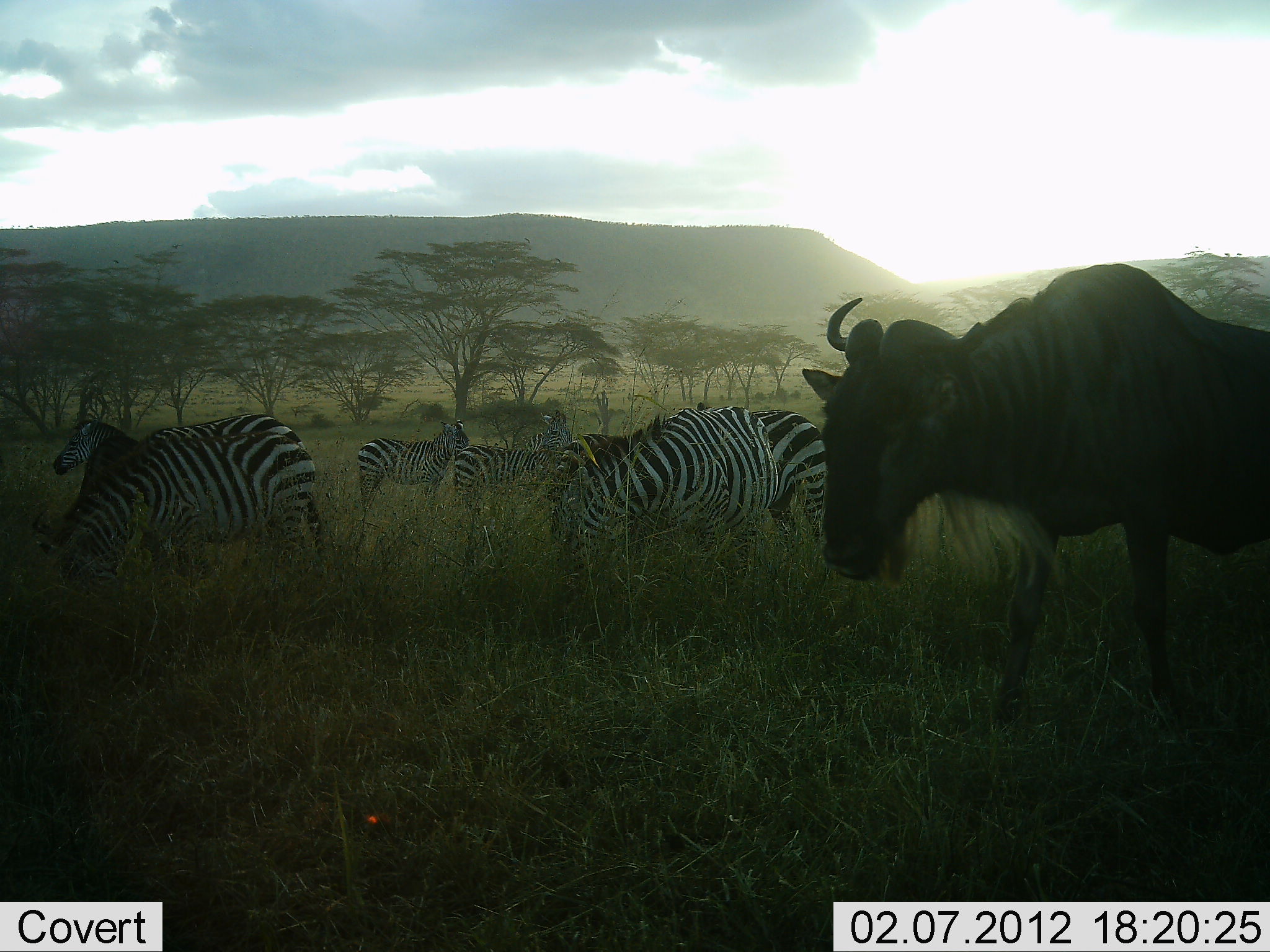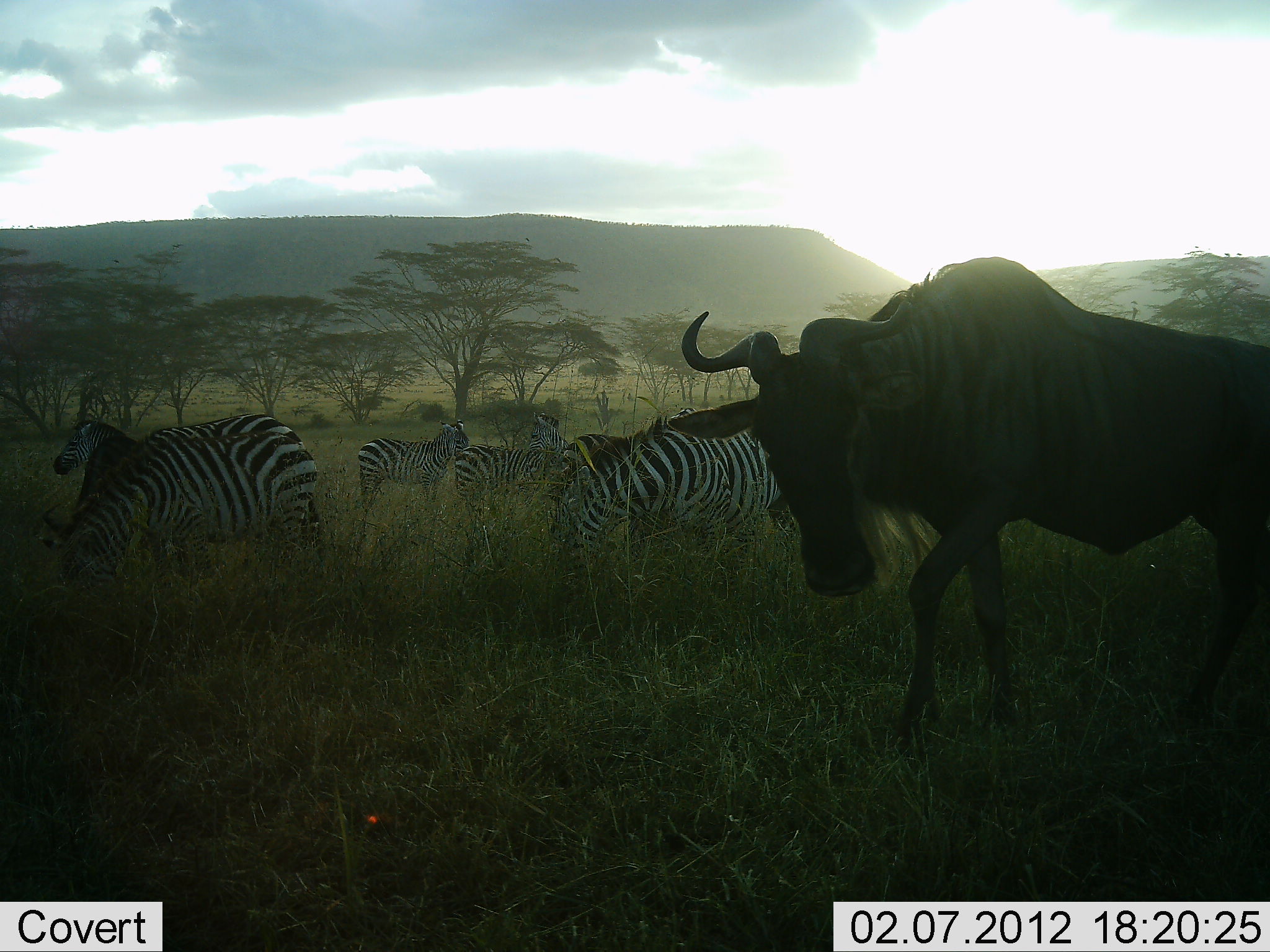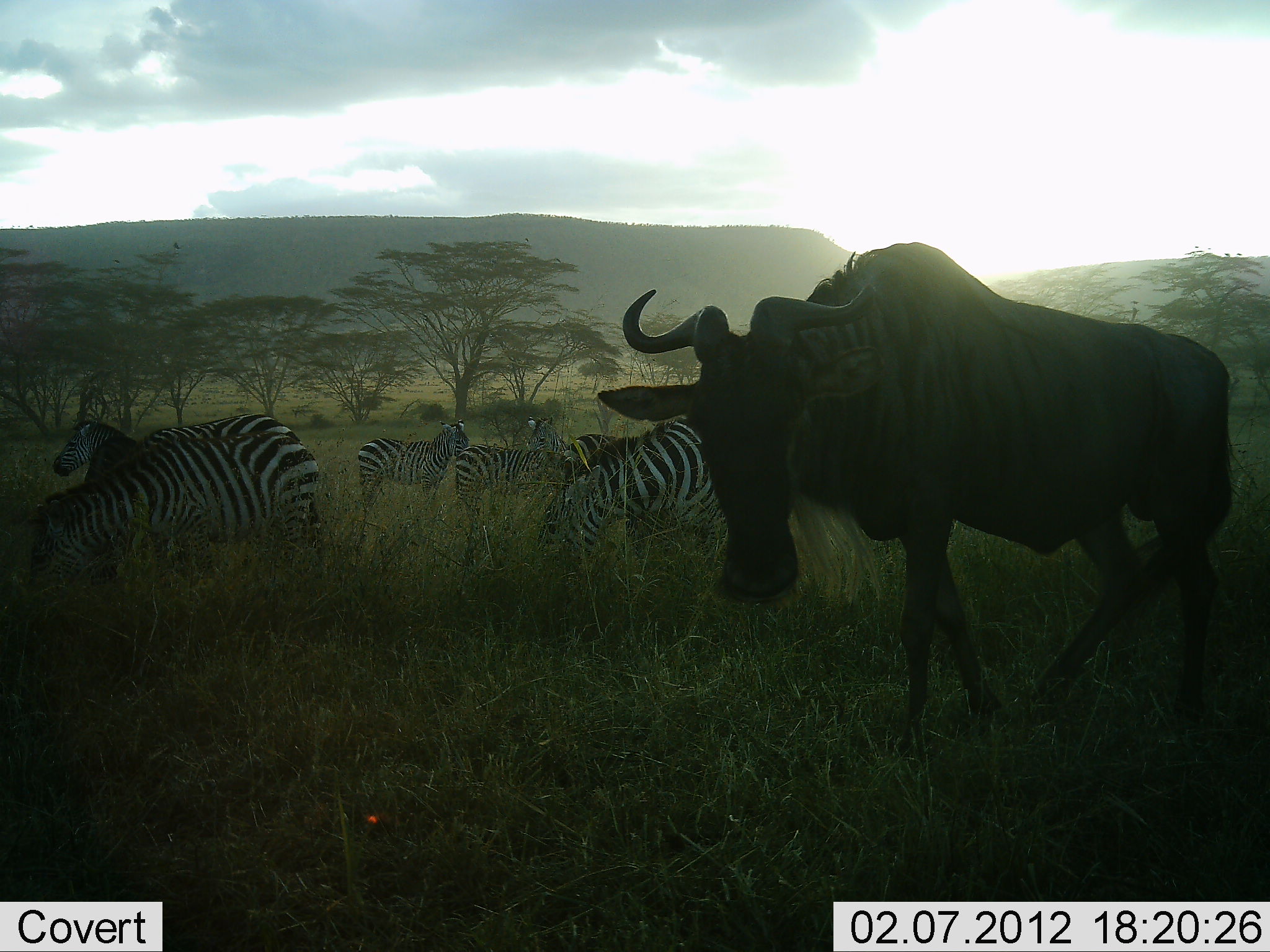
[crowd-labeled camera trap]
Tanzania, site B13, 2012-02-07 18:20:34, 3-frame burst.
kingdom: Animalia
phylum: Chordata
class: Mammalia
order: Artiodactyla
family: Bovidae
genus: Connochaetes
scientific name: Connochaetes taurinus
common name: blue wildebeest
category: wildebeest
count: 1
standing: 11%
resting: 0%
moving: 89%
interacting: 0%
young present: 0%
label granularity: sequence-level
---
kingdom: Animalia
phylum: Chordata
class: Mammalia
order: Perissodactyla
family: Equidae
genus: Equus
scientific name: Equus quagga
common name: plains zebra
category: zebra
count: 7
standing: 74%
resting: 0%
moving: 5%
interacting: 5%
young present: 5%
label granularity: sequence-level